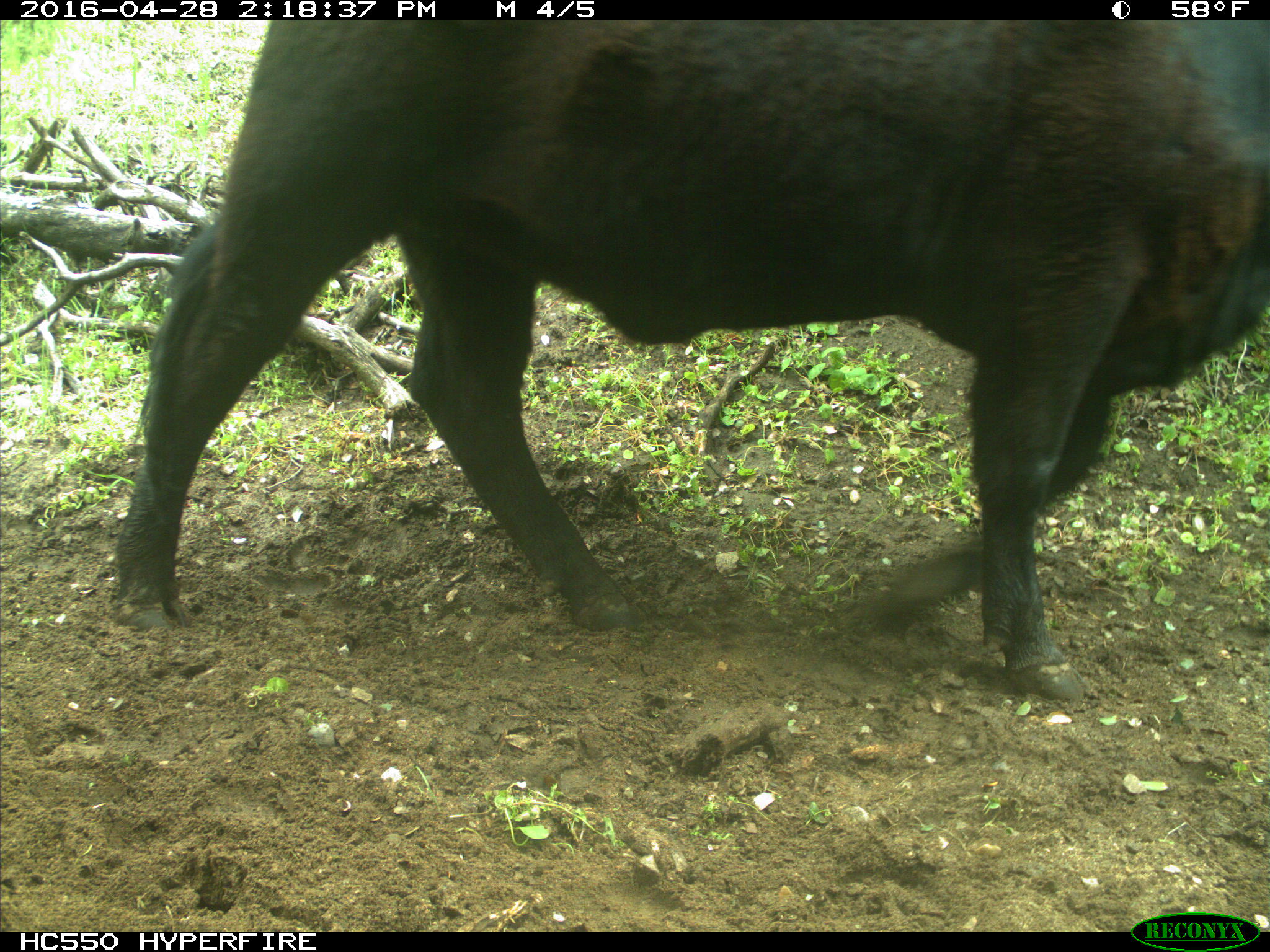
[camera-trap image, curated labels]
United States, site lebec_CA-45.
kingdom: Animalia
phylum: Chordata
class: Mammalia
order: Artiodactyla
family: Bovidae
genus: Bos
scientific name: Bos taurus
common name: domestic cow